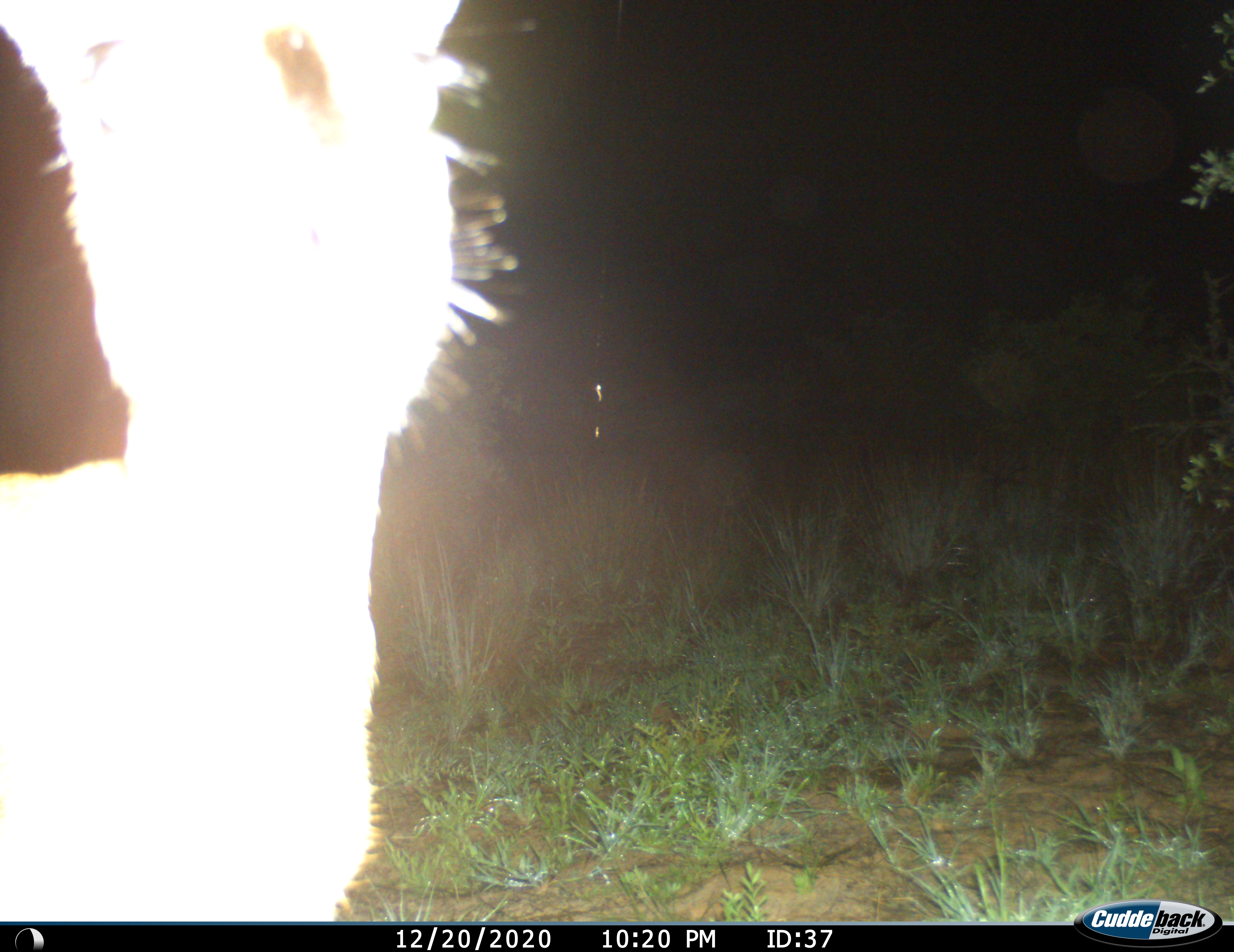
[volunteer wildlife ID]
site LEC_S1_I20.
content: unidentified animal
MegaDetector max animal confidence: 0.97